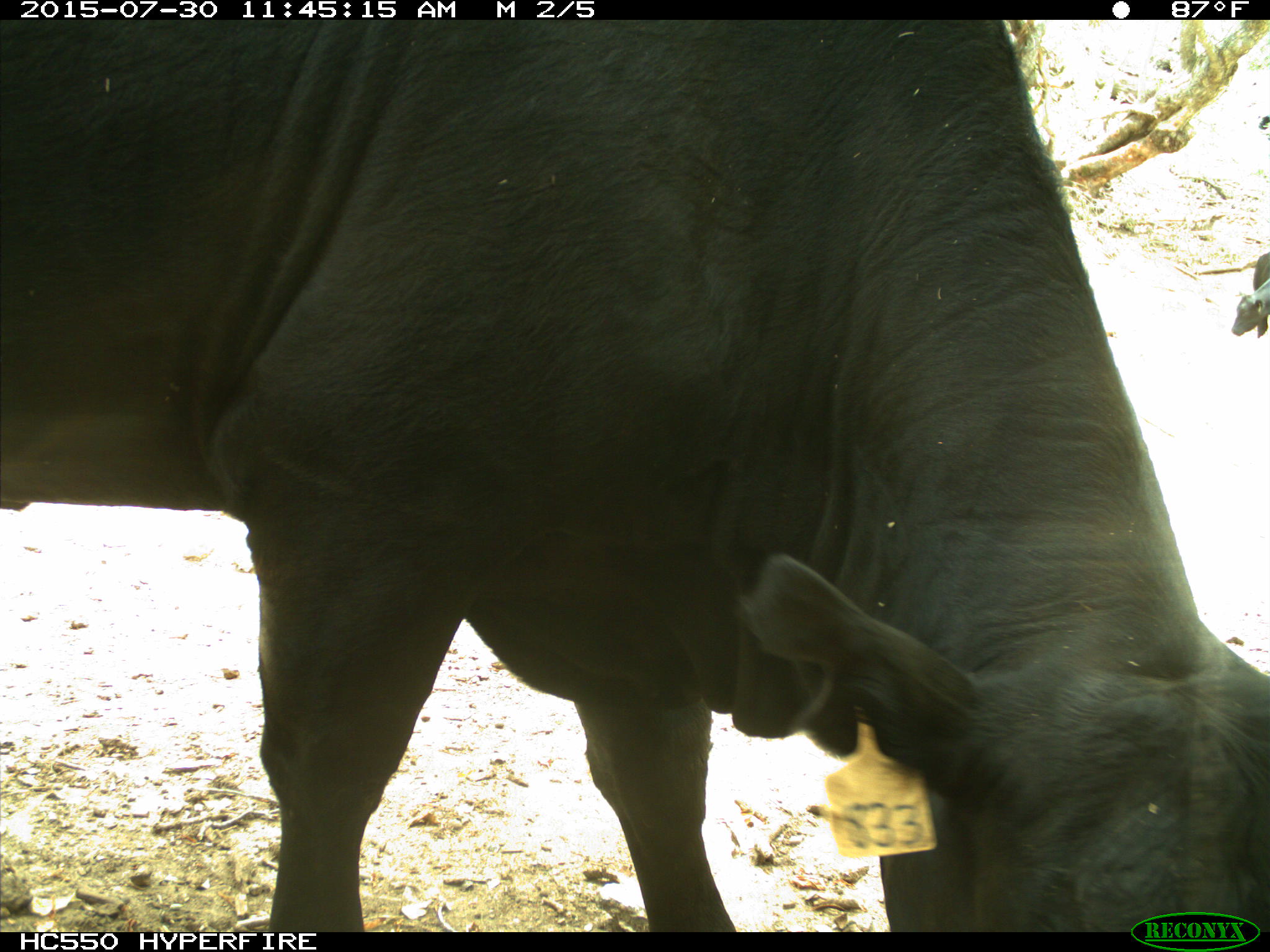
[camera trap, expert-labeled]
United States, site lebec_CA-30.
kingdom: Animalia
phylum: Chordata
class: Mammalia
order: Artiodactyla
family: Bovidae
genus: Bos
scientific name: Bos taurus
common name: domestic cow